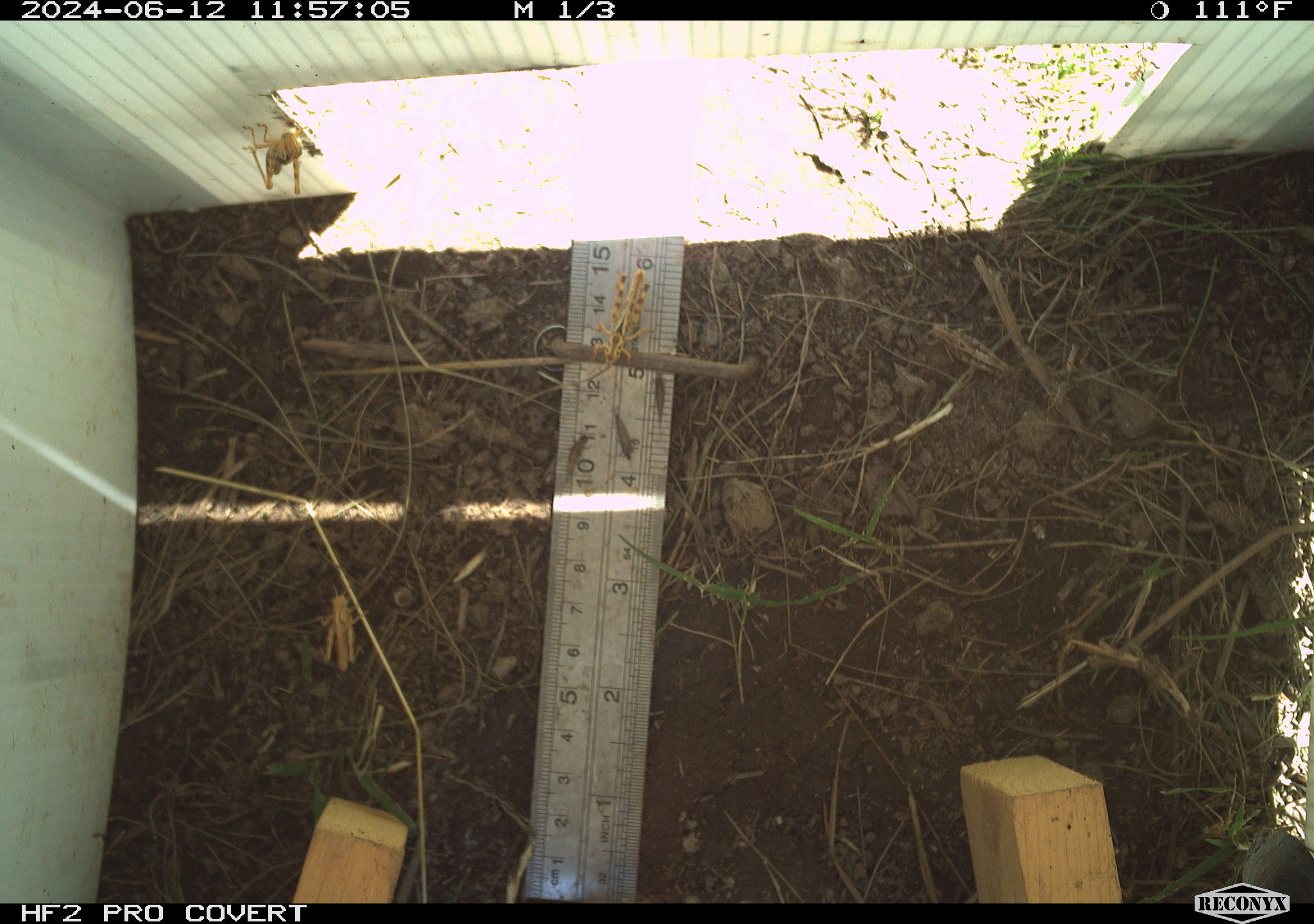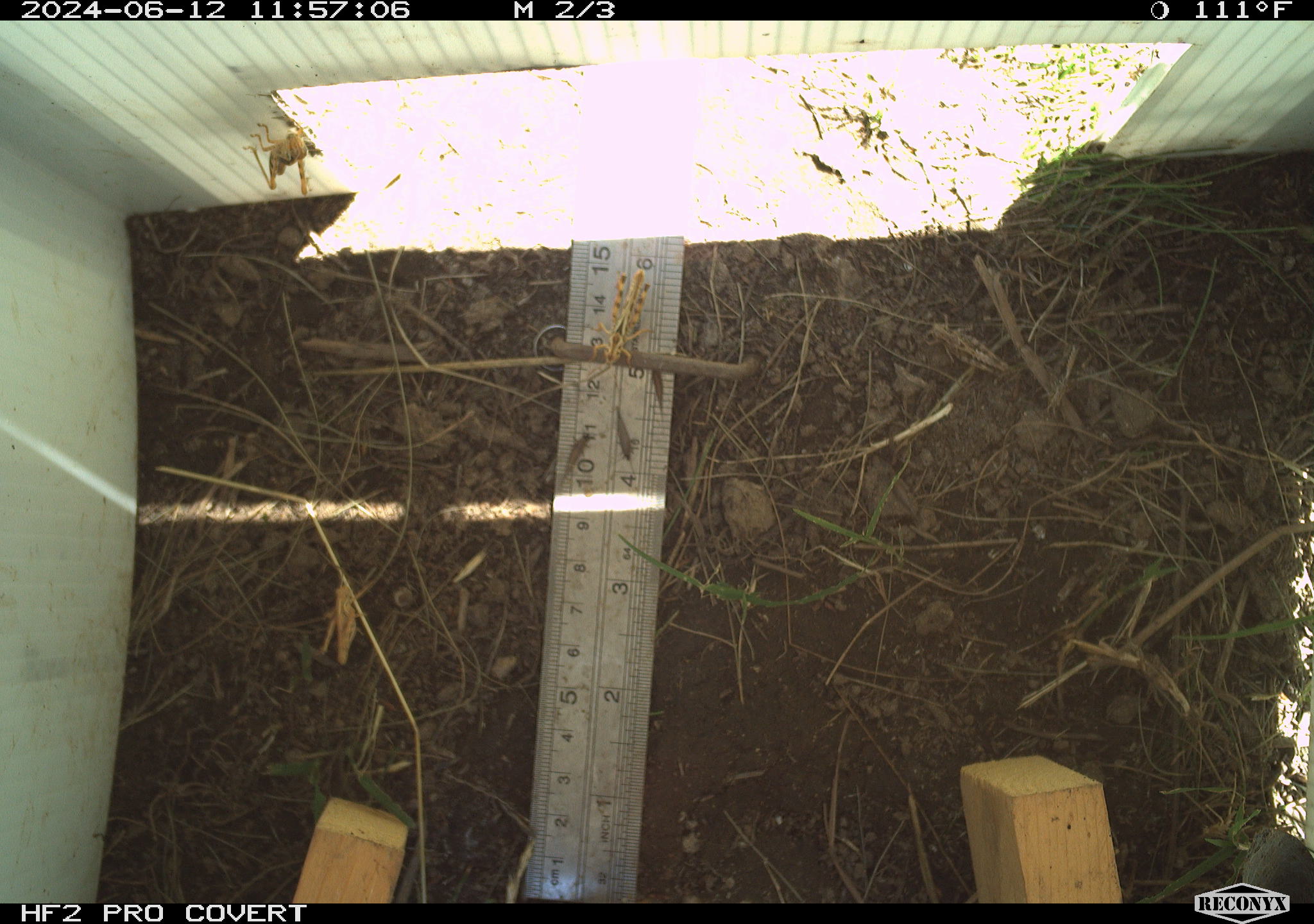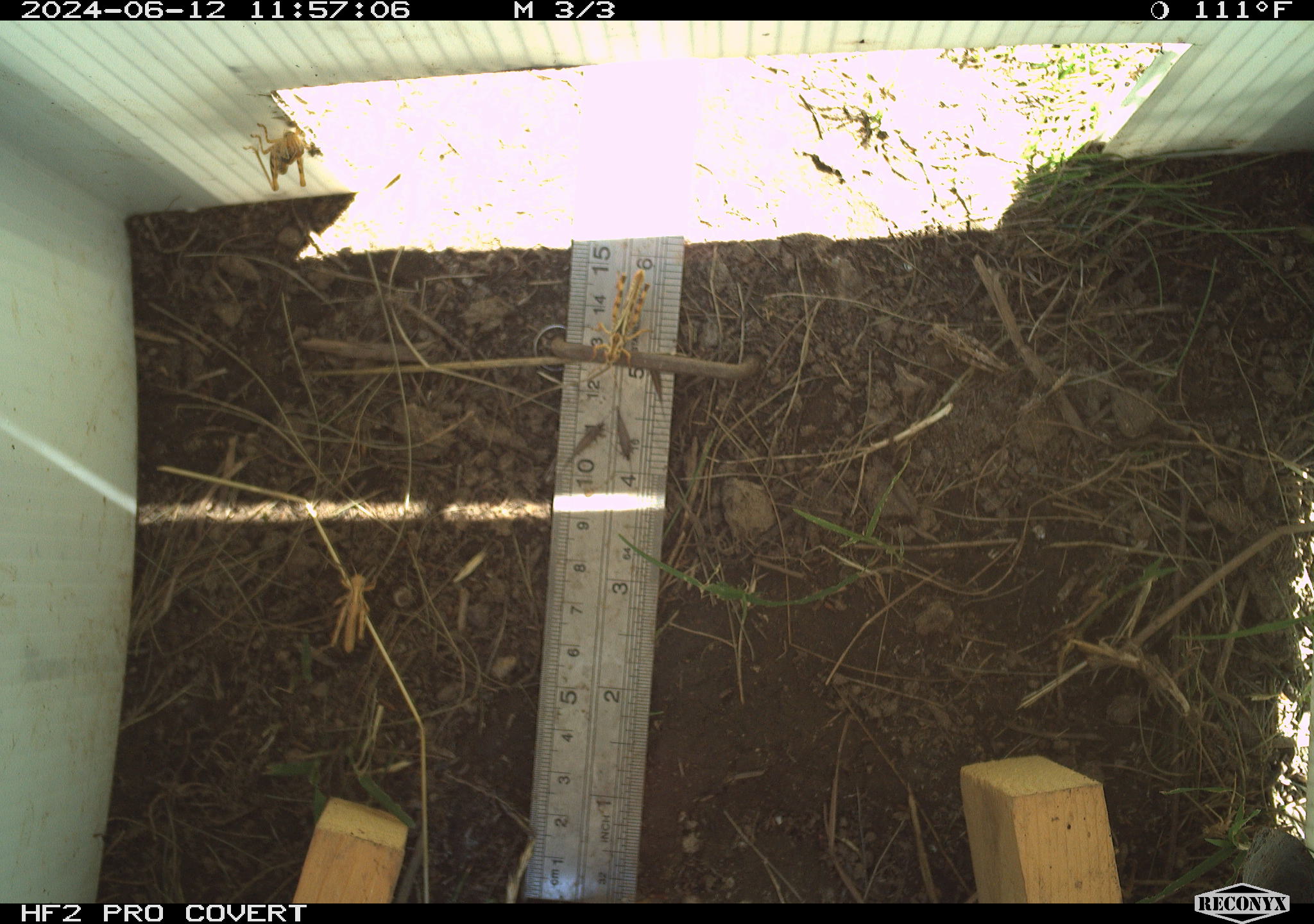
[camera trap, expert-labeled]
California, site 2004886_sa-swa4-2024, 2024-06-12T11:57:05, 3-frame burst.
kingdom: Animalia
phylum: Arthropoda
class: Insecta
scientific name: Insecta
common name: insect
Insect (Insecta).